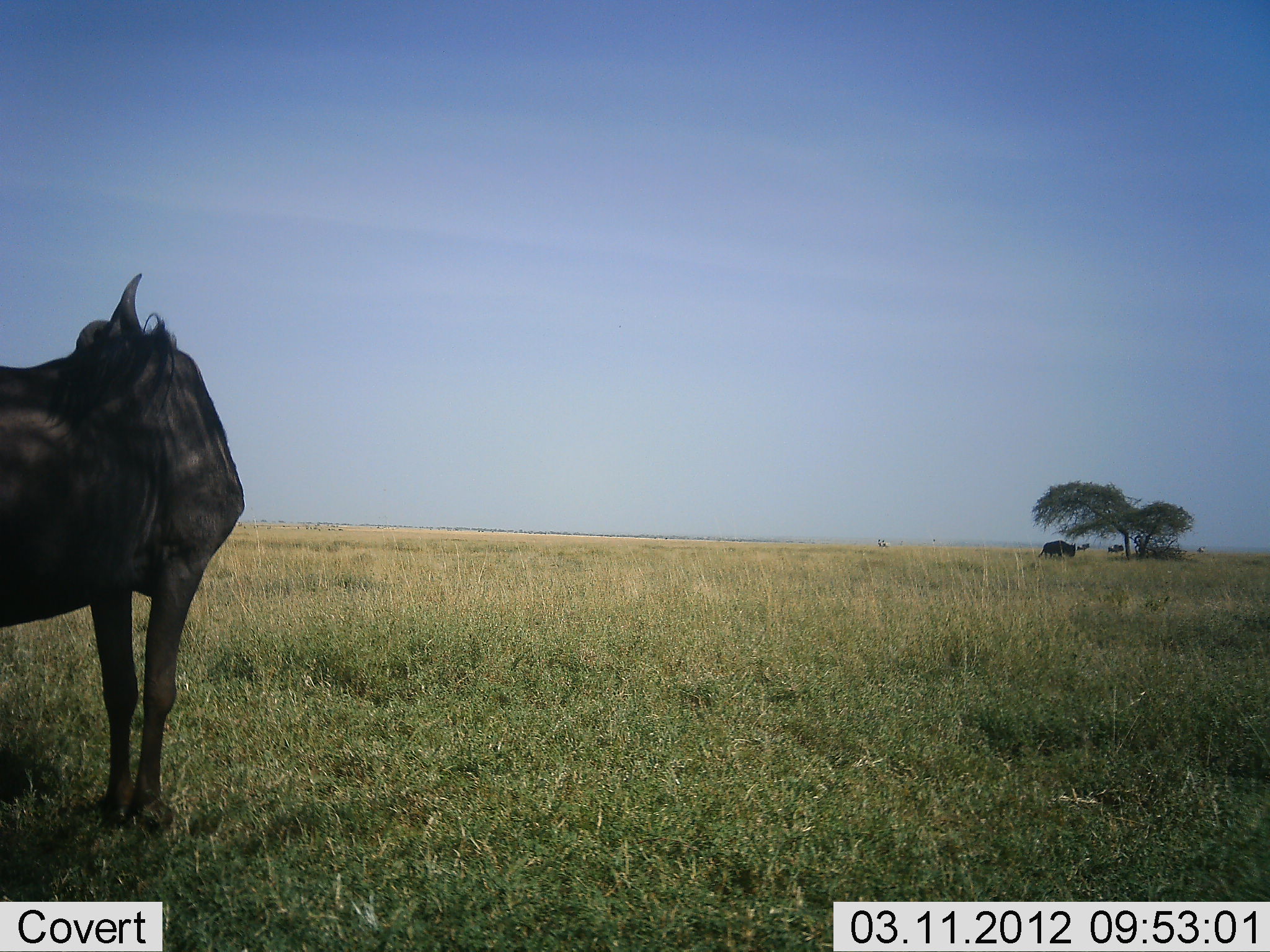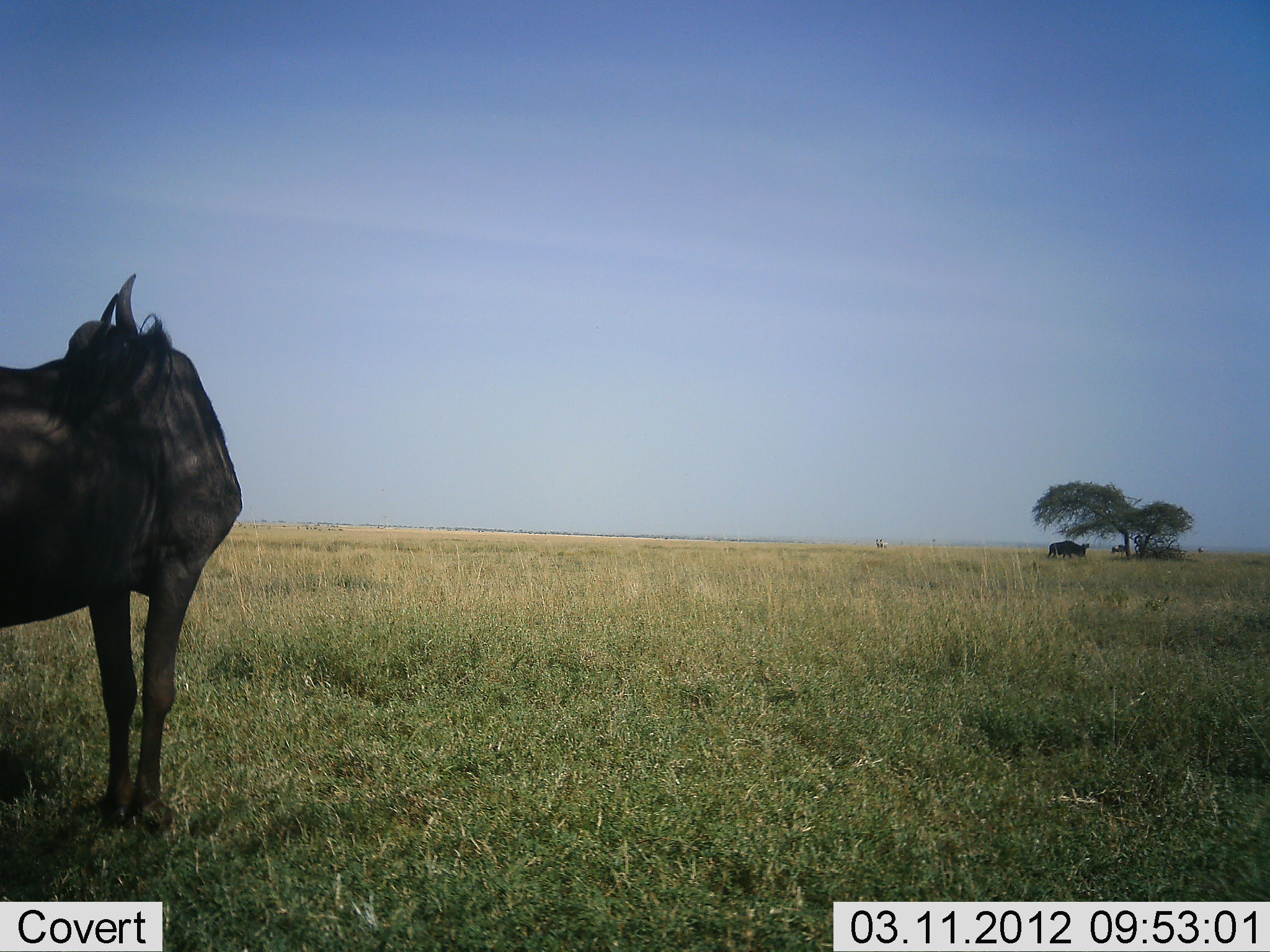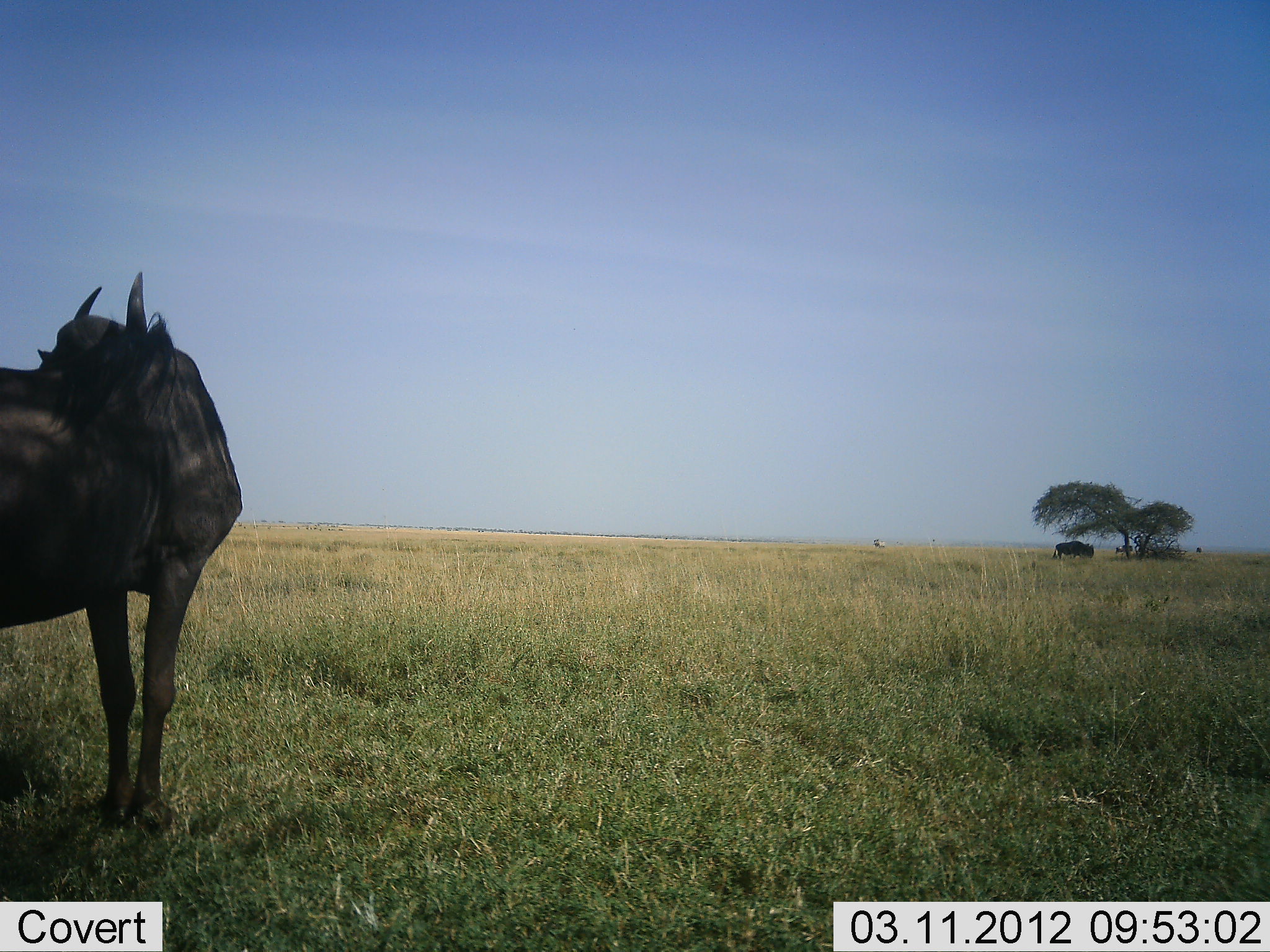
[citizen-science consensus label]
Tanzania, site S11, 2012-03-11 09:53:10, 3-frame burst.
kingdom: Animalia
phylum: Chordata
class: Mammalia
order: Artiodactyla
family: Bovidae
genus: Connochaetes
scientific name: Connochaetes taurinus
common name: blue wildebeest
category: wildebeest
Wildebeest (blue wildebeest) (Connochaetes taurinus), count 2. Behavior (volunteer vote fractions): standing 83%, resting 4%, moving 43%, interacting 0%. Young present (vote fraction): 0%. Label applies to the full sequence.